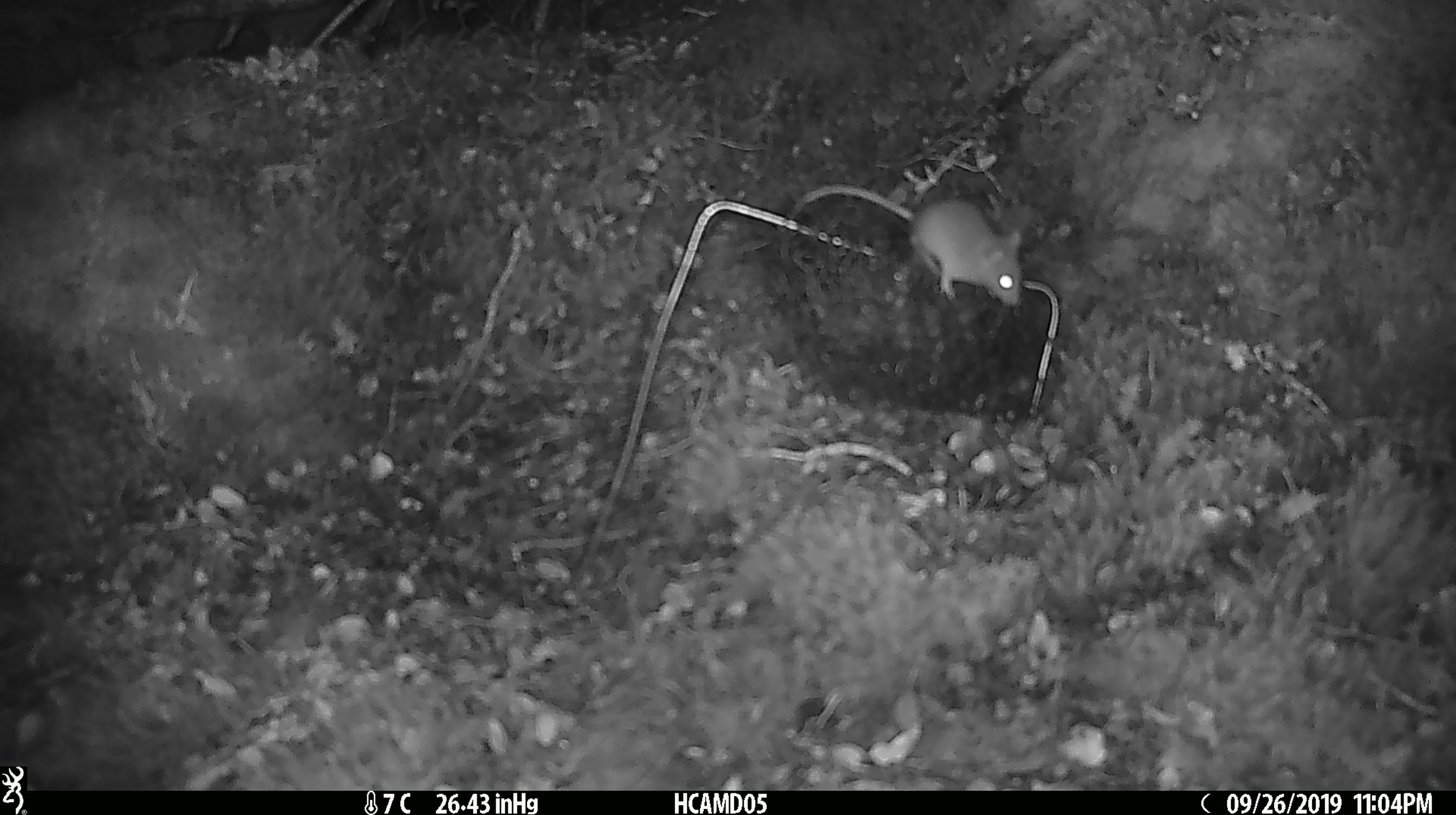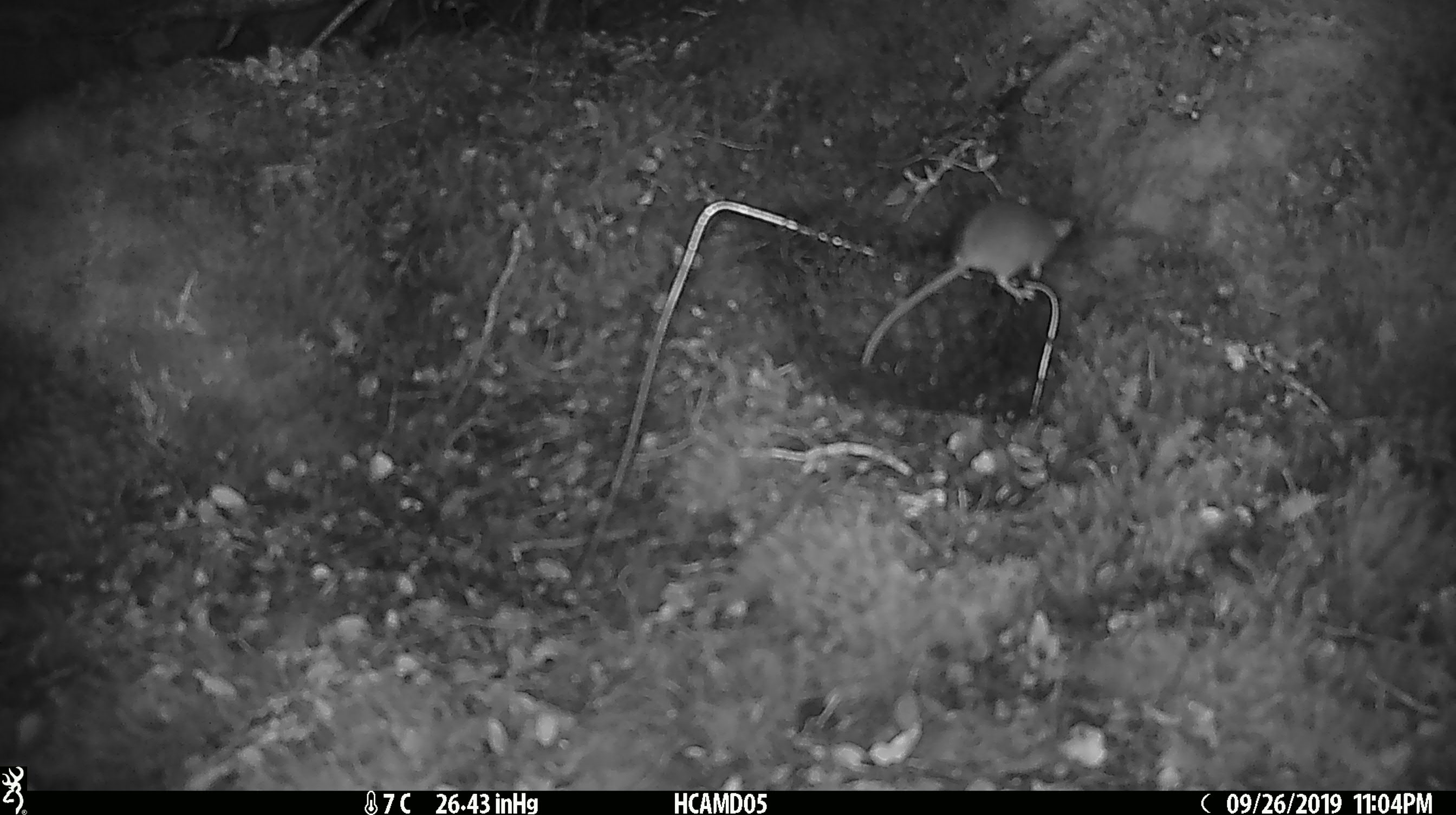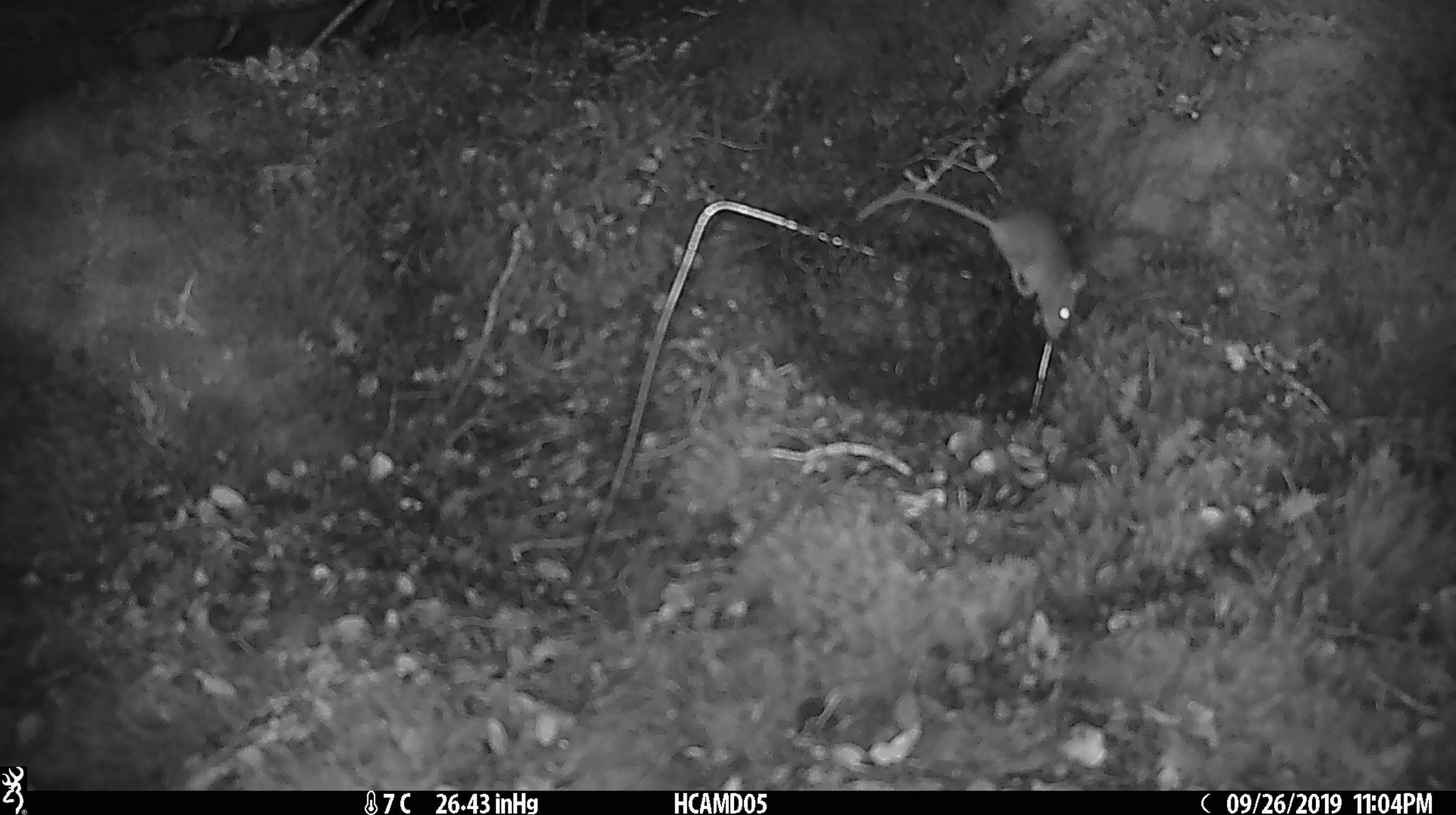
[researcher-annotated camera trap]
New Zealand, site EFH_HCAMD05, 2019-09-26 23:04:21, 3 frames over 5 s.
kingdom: Animalia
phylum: Chordata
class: Mammalia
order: Rodentia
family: Muridae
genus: Mus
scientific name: Mus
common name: mouse